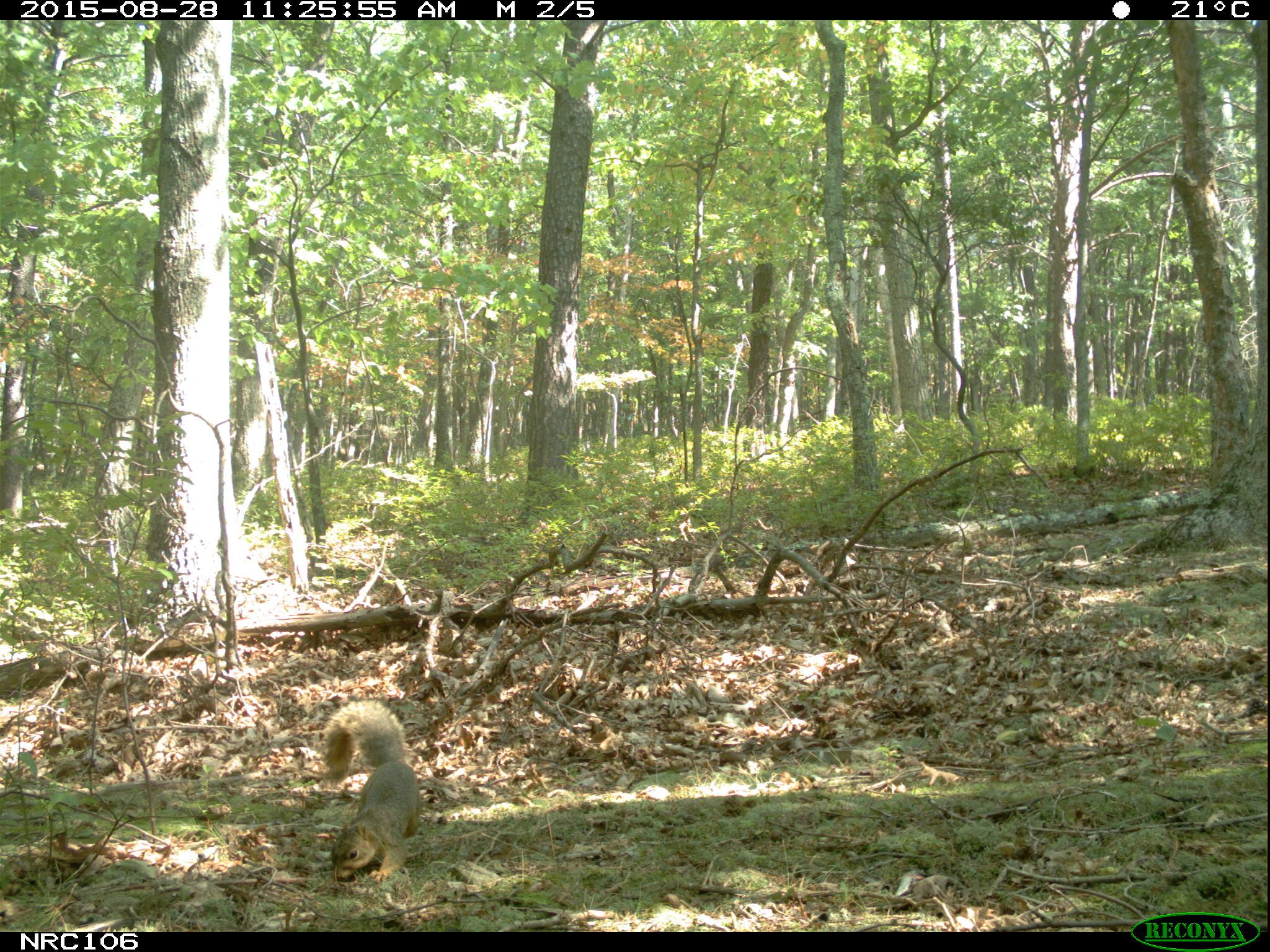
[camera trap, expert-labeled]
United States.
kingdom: Animalia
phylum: Chordata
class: Mammalia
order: Rodentia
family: Sciuridae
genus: Sciurus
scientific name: Sciurus niger cinereus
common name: eastern fox squirrel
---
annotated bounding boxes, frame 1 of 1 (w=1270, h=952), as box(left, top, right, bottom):
Eastern Fox Squirrel: box(320, 698, 437, 890)